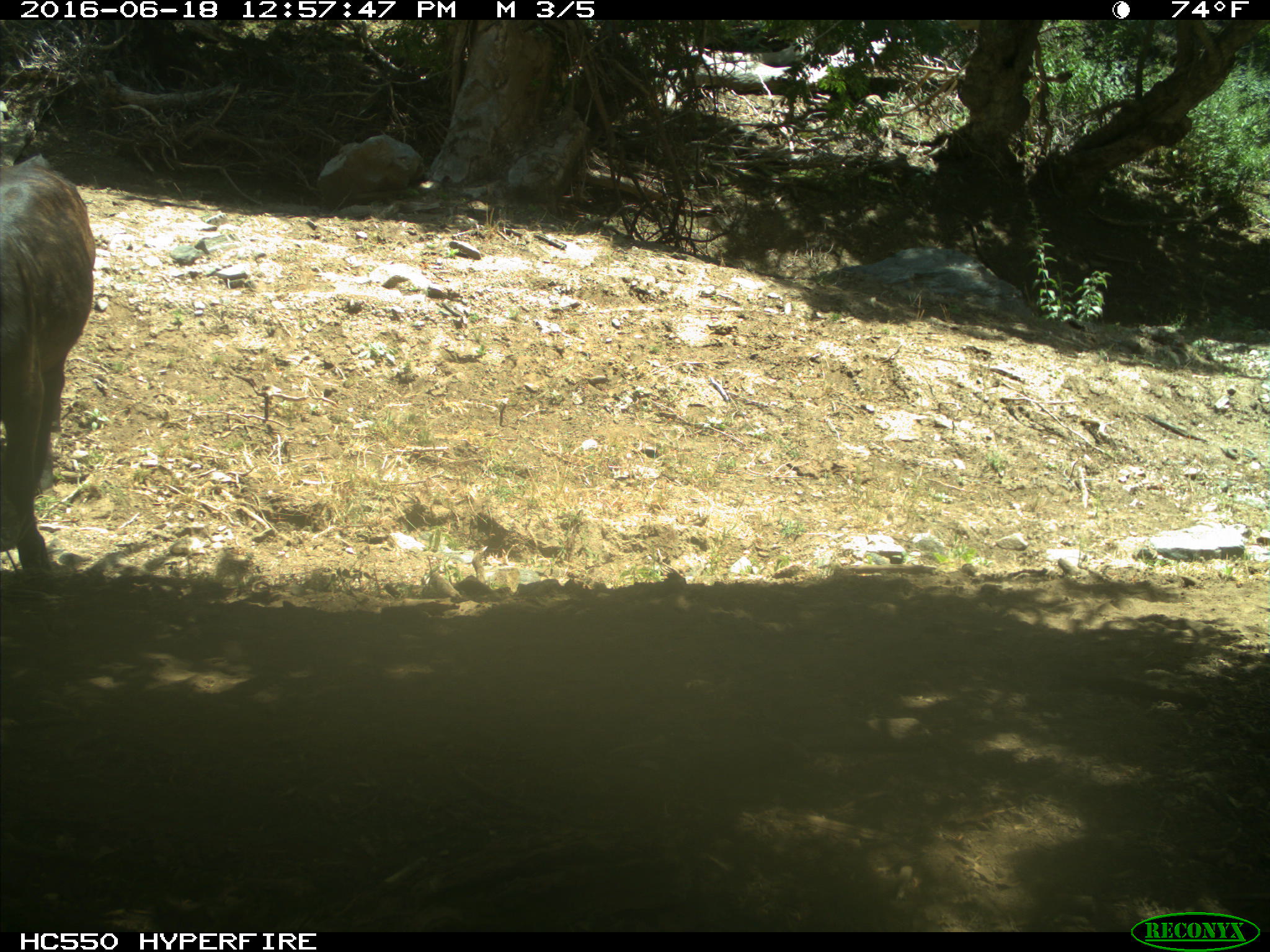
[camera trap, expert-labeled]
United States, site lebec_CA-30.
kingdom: Animalia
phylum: Chordata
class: Mammalia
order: Artiodactyla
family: Bovidae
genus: Bos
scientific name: Bos taurus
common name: domestic cow